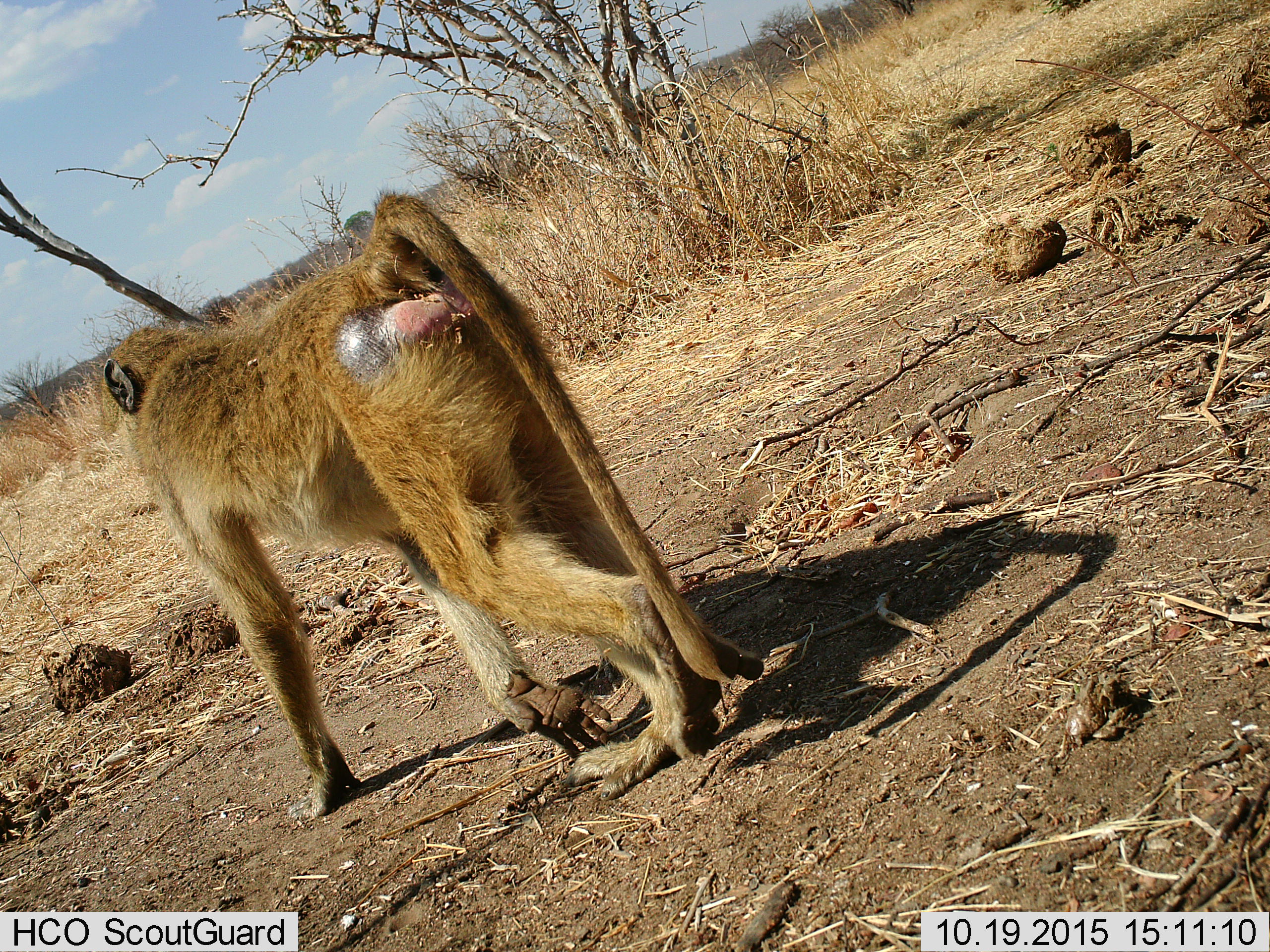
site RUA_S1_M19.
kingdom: Animalia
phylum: Chordata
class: Mammalia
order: Primates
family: Cercopithecidae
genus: Papio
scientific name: Papio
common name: baboon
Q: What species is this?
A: Baboon (Papio).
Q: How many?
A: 1.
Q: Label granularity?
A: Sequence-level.